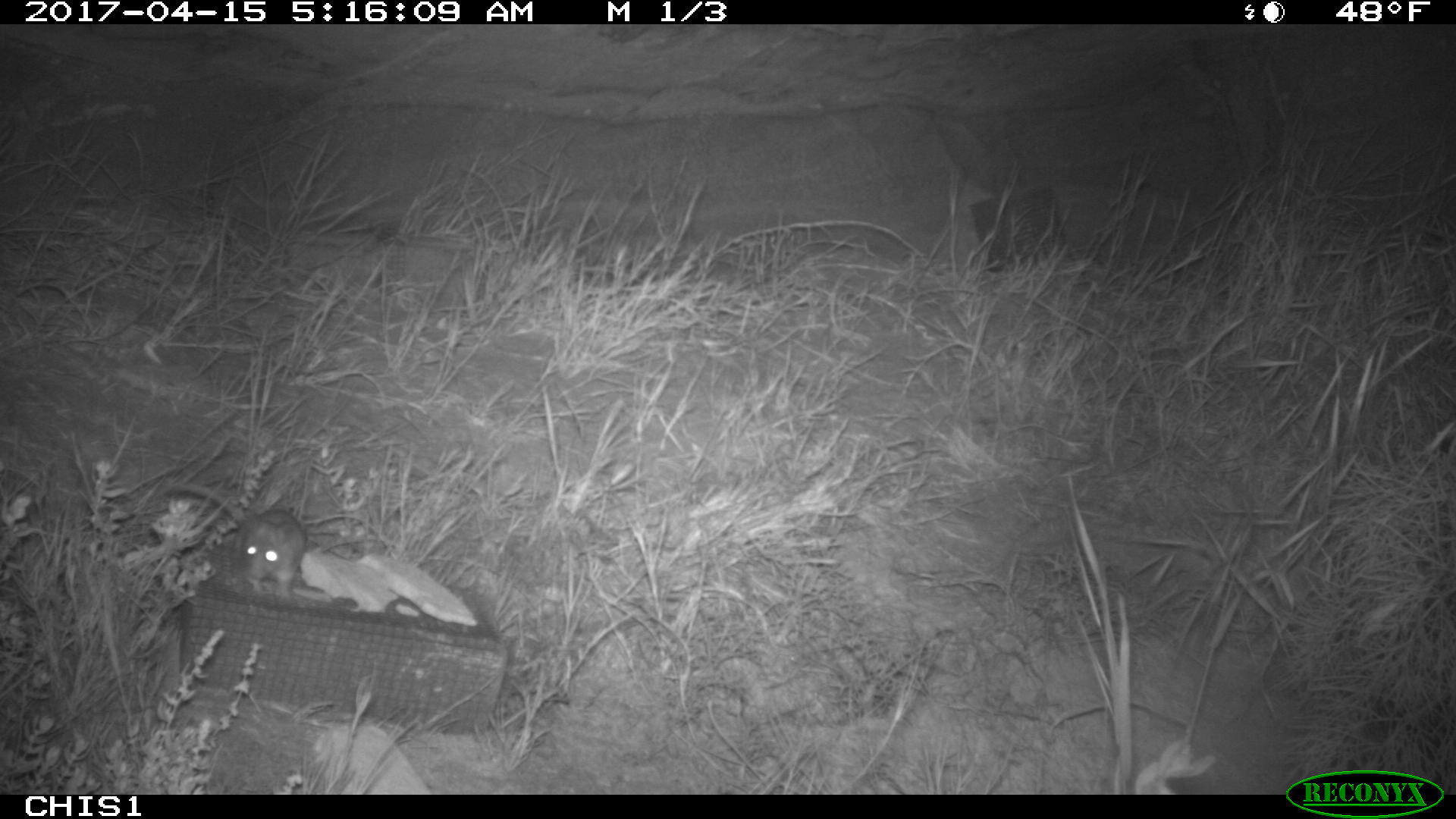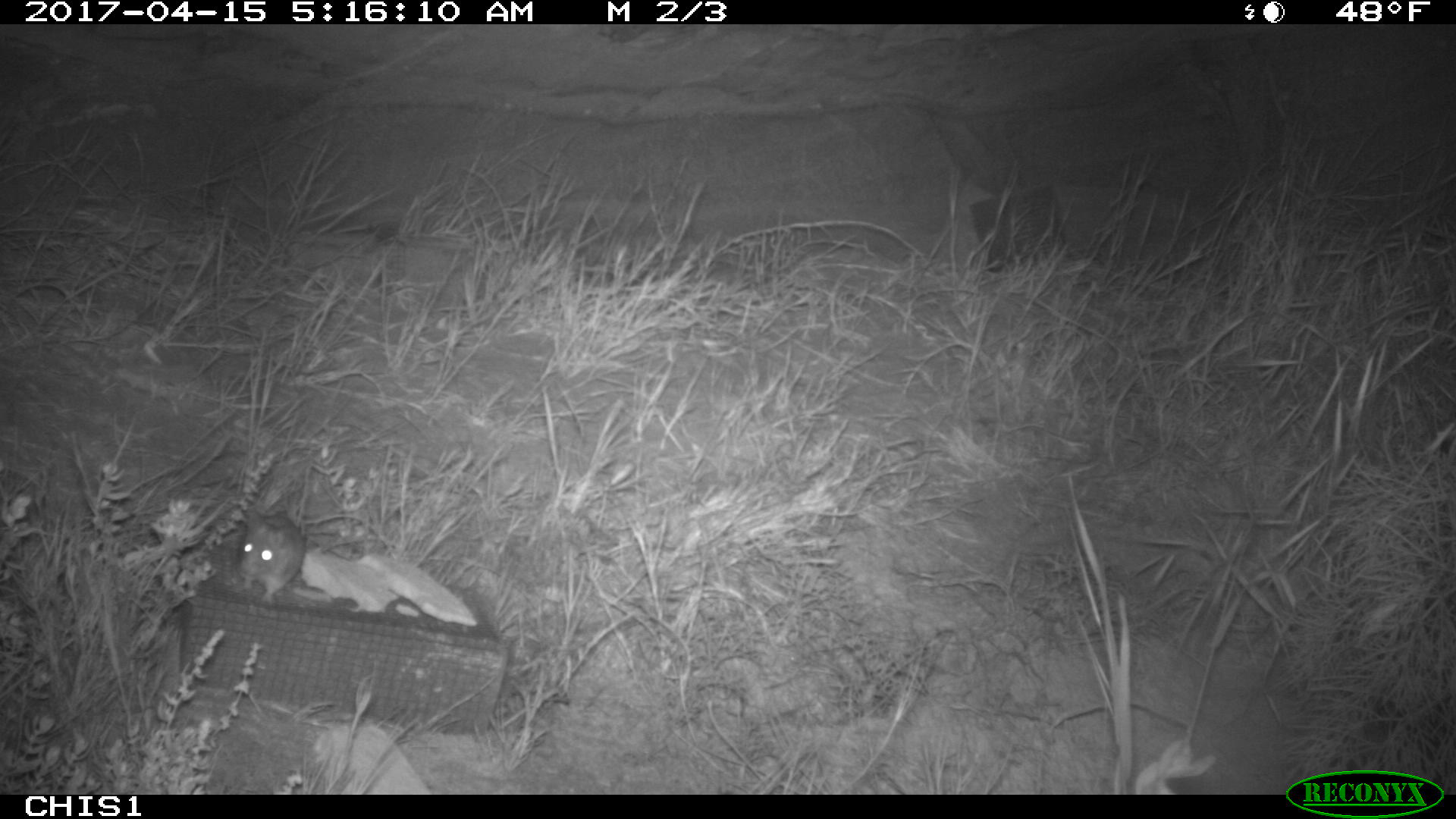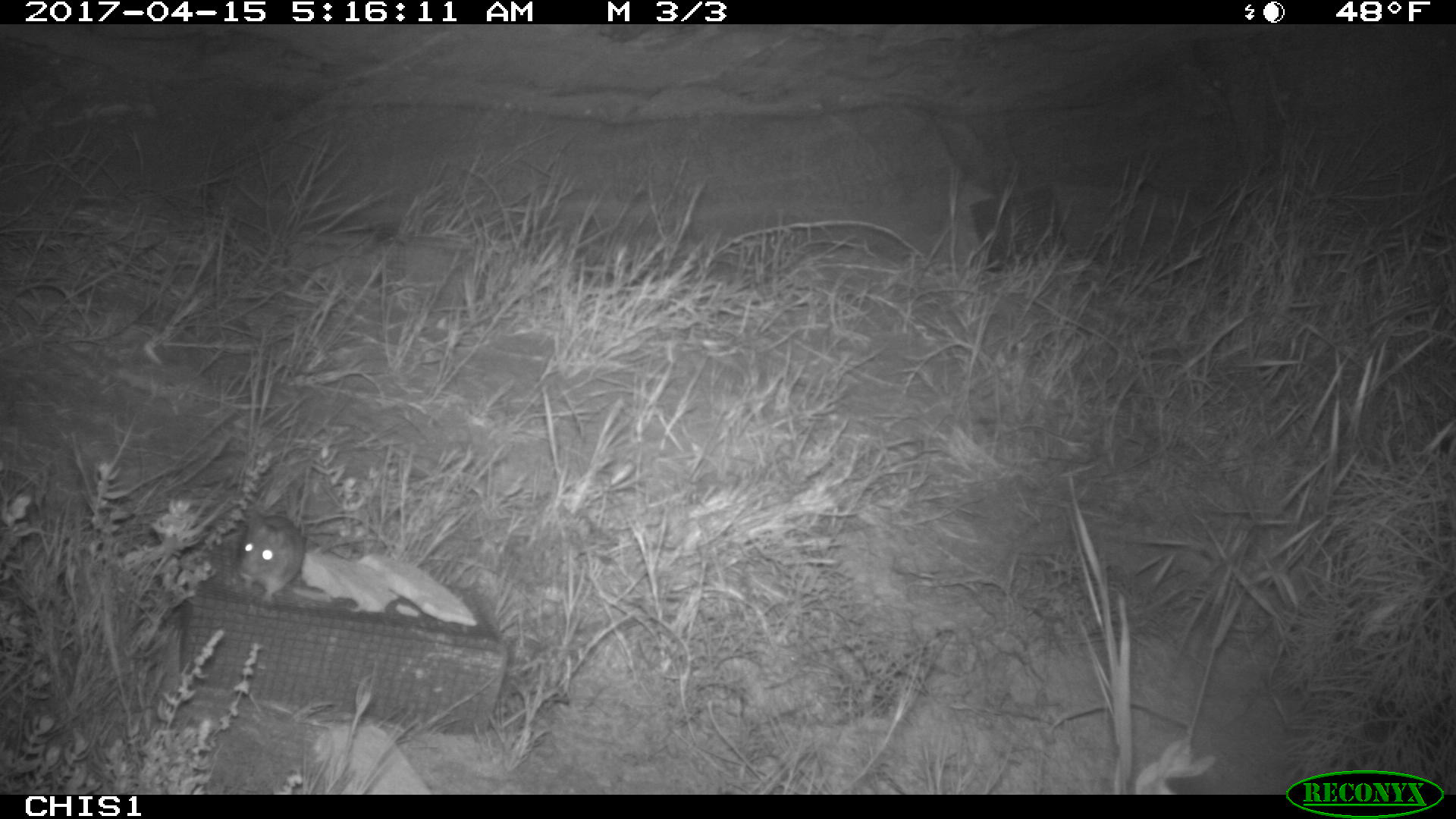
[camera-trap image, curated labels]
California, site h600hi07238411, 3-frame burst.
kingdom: Animalia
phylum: Chordata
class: Mammalia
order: Rodentia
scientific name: Rodentia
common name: rodent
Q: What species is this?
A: Rodent (Rodentia).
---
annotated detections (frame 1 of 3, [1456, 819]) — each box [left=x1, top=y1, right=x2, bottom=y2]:
rodent: [left=167, top=482, right=306, bottom=597]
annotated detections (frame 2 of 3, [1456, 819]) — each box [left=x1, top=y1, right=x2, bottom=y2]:
rodent: [left=233, top=504, right=303, bottom=604]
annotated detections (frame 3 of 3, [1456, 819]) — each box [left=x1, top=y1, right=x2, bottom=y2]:
rodent: [left=238, top=516, right=388, bottom=602]